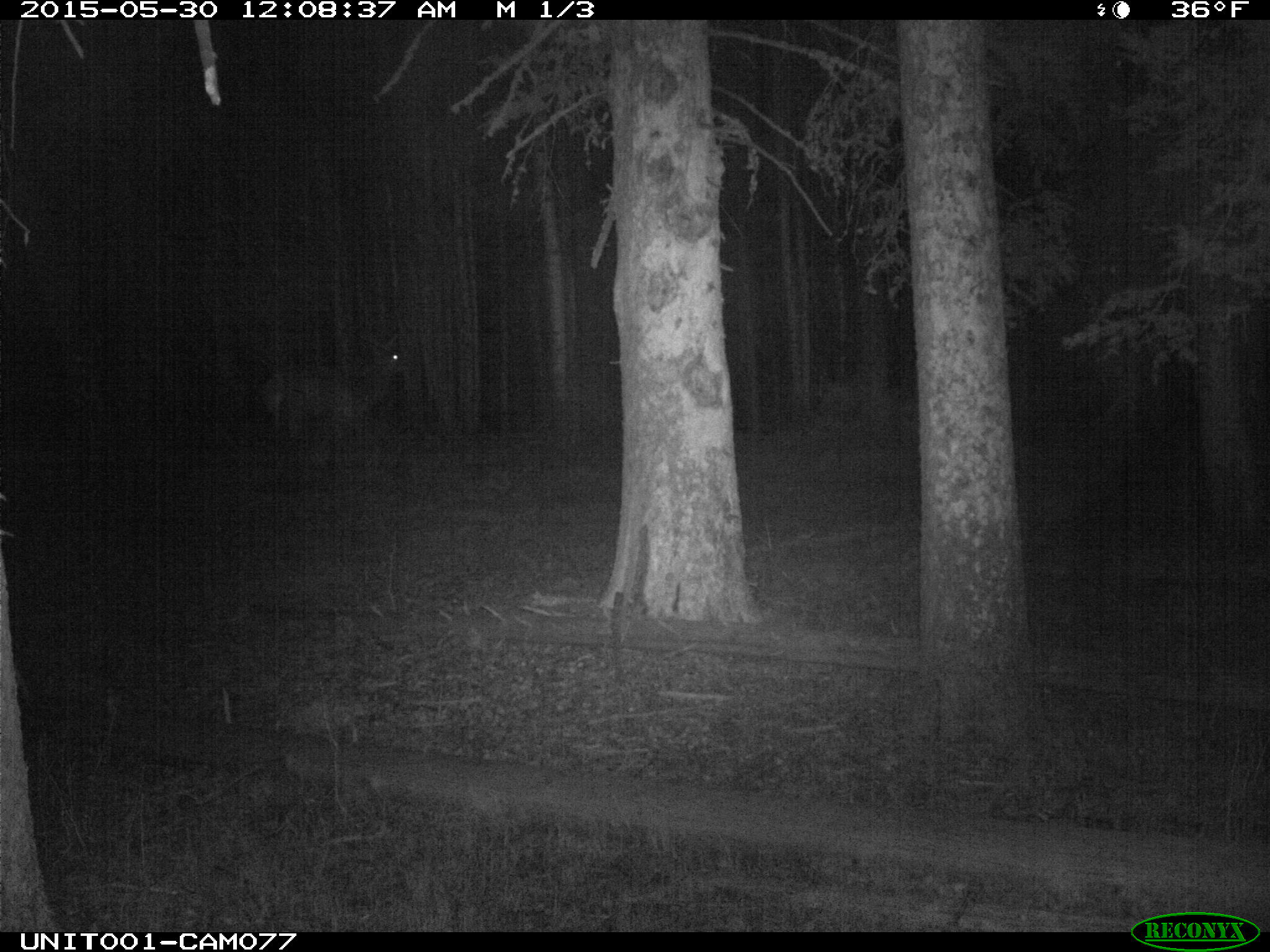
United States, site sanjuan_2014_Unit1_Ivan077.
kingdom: Animalia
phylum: Chordata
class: Mammalia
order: Artiodactyla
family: Cervidae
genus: Cervus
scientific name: Cervus elaphus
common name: red deer